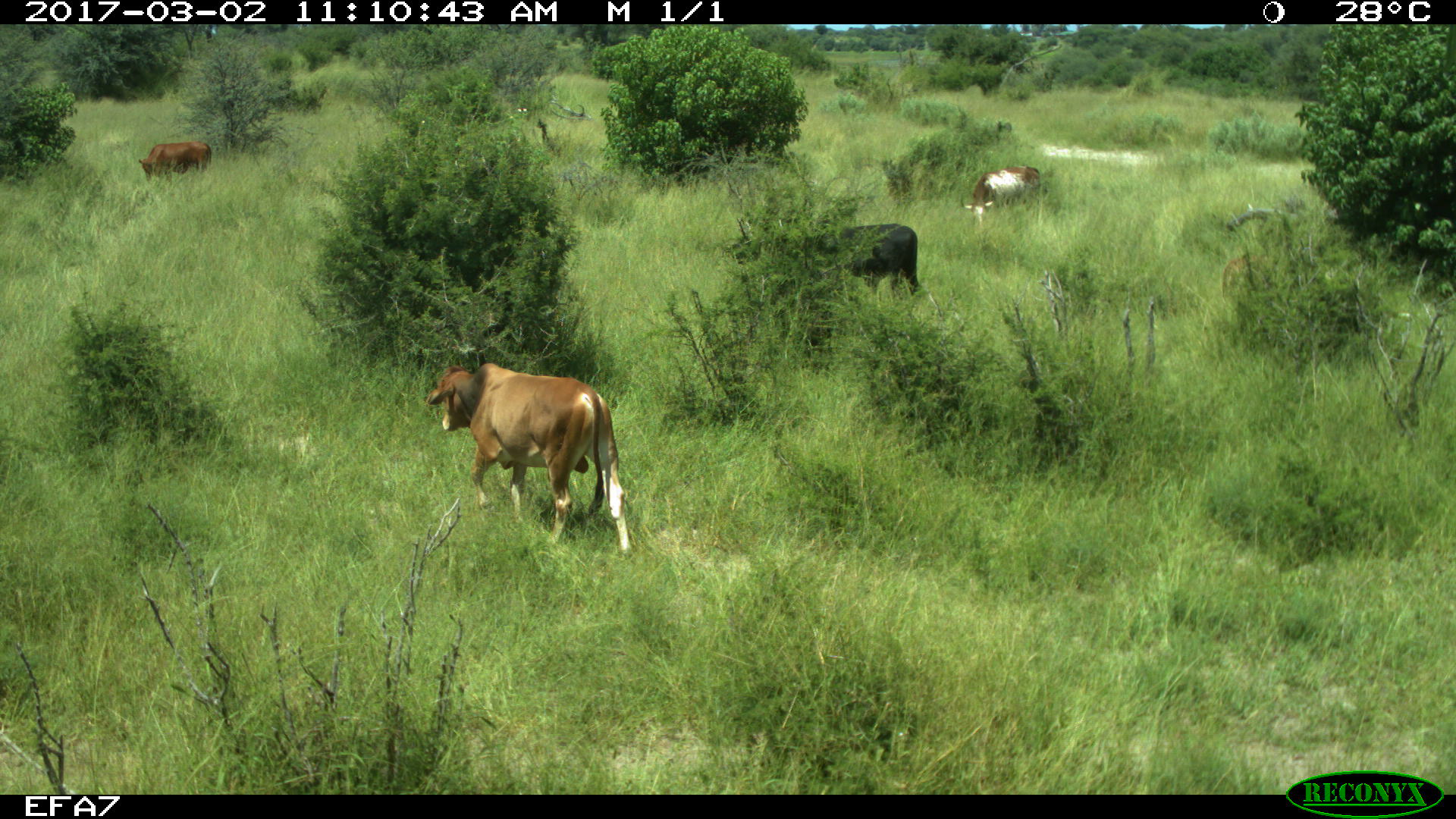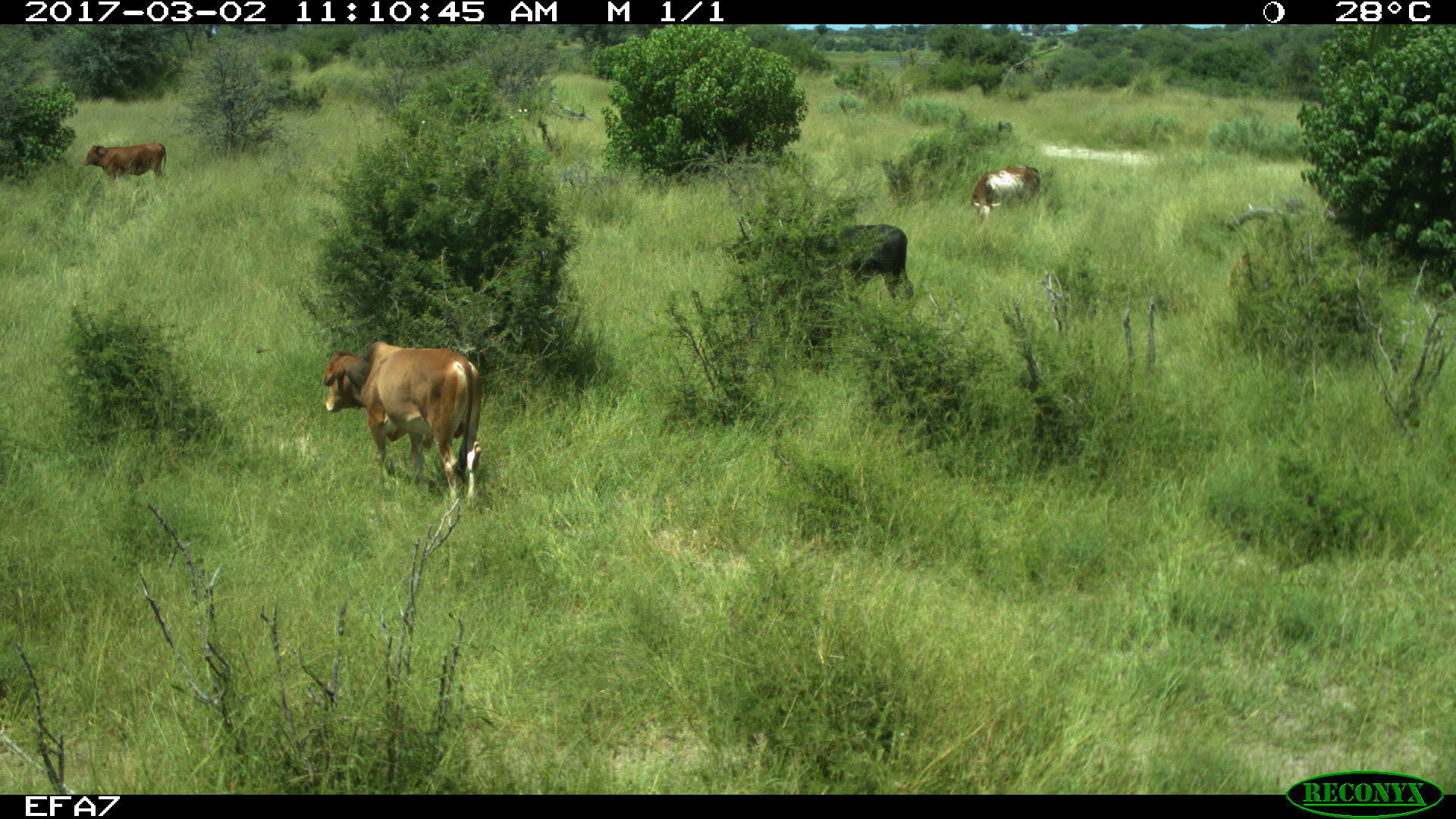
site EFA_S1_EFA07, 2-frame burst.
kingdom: Animalia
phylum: Chordata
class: Mammalia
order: Artiodactyla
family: Bovidae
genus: Bos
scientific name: Bos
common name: cattle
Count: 4.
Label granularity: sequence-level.